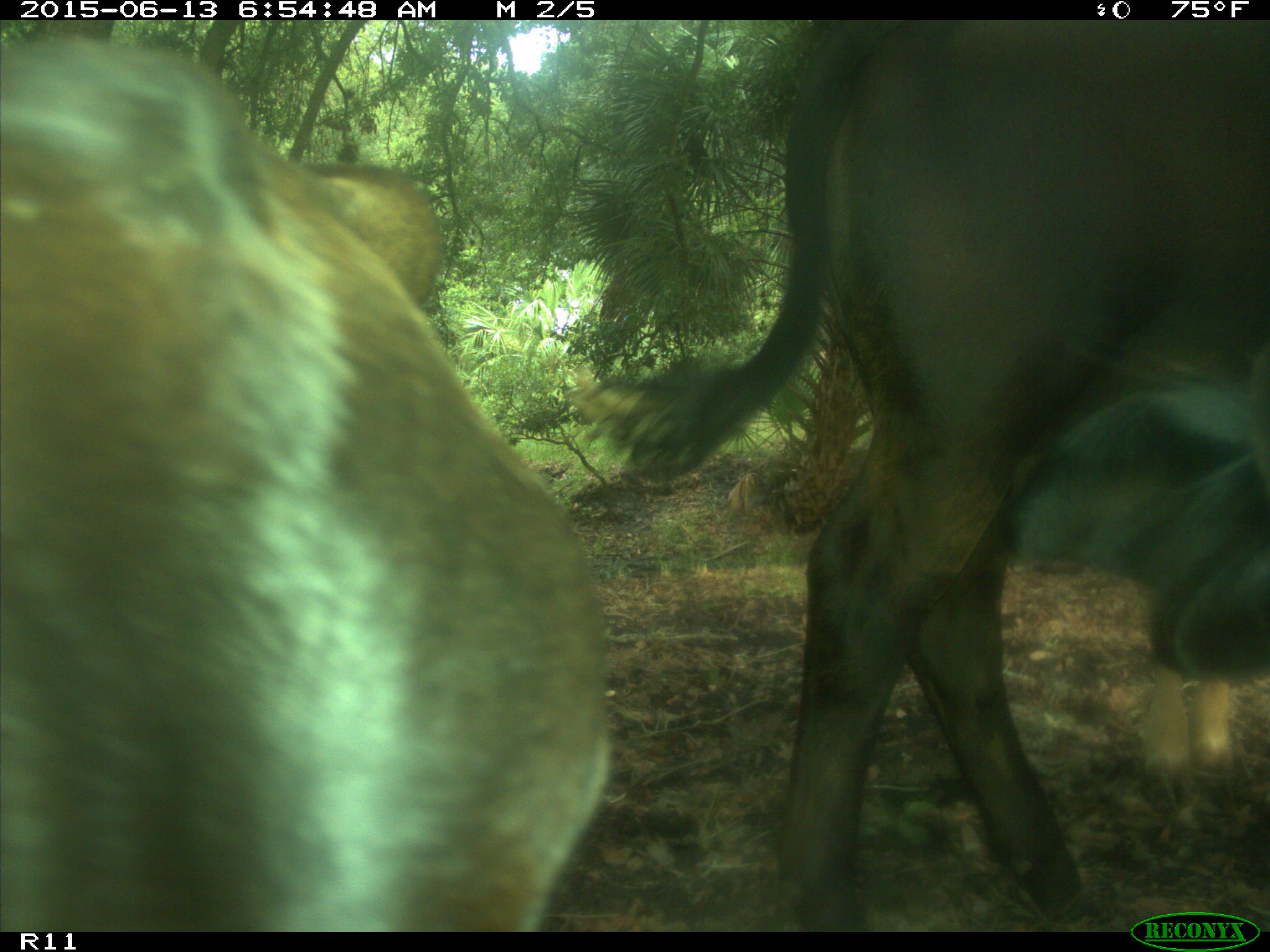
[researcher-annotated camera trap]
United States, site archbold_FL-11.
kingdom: Animalia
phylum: Chordata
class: Mammalia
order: Artiodactyla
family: Bovidae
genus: Bos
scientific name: Bos taurus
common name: domestic cow